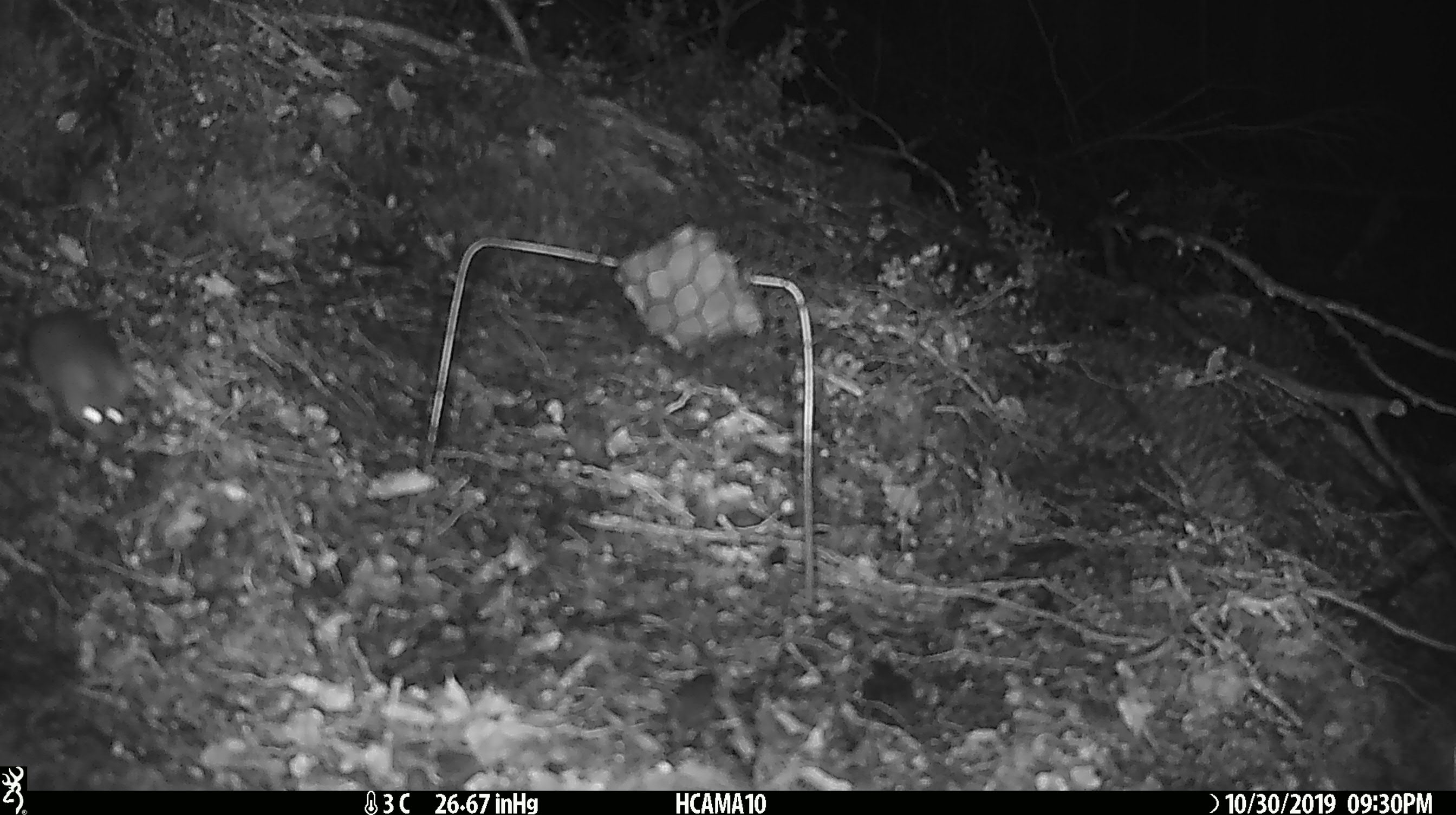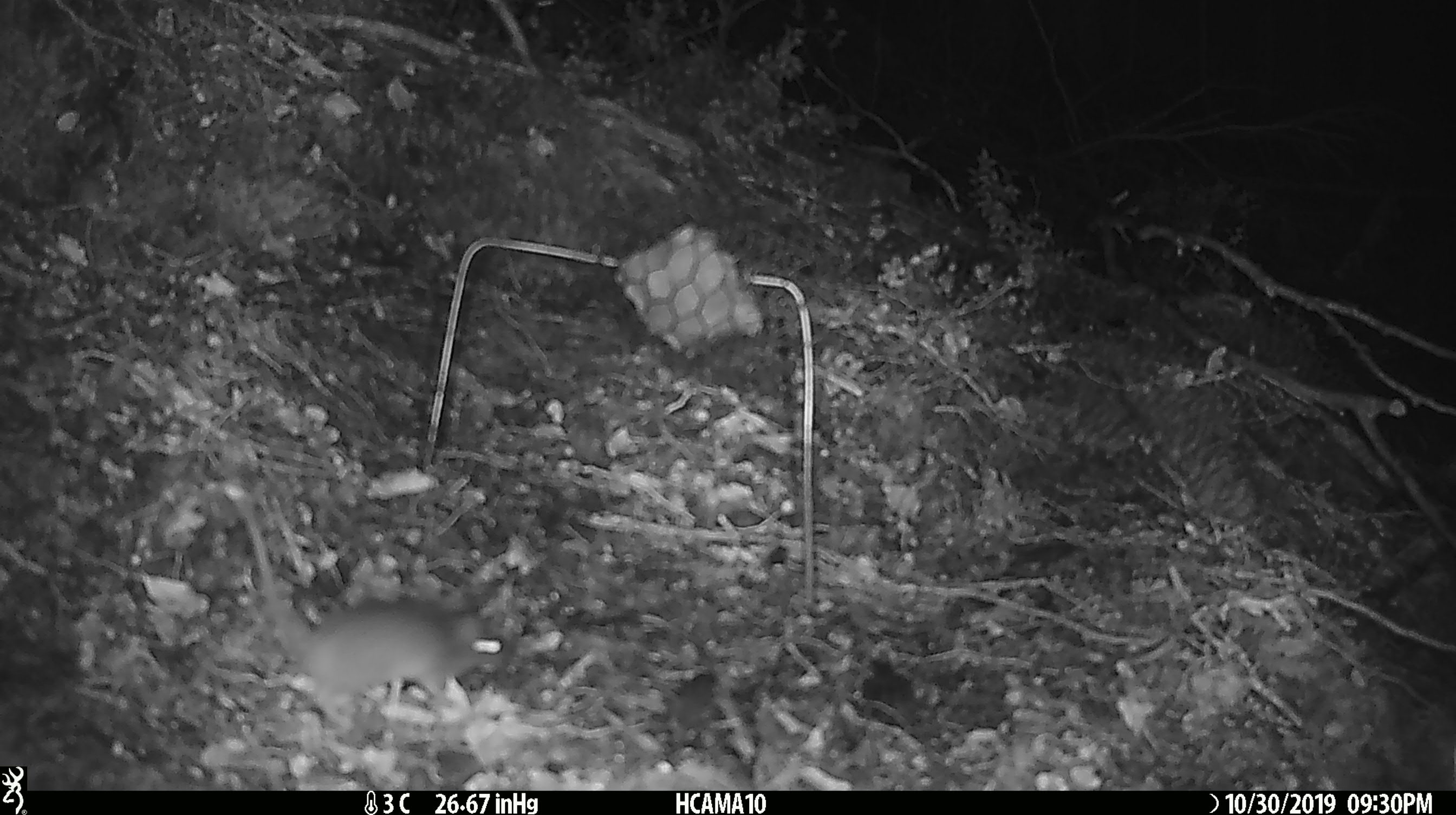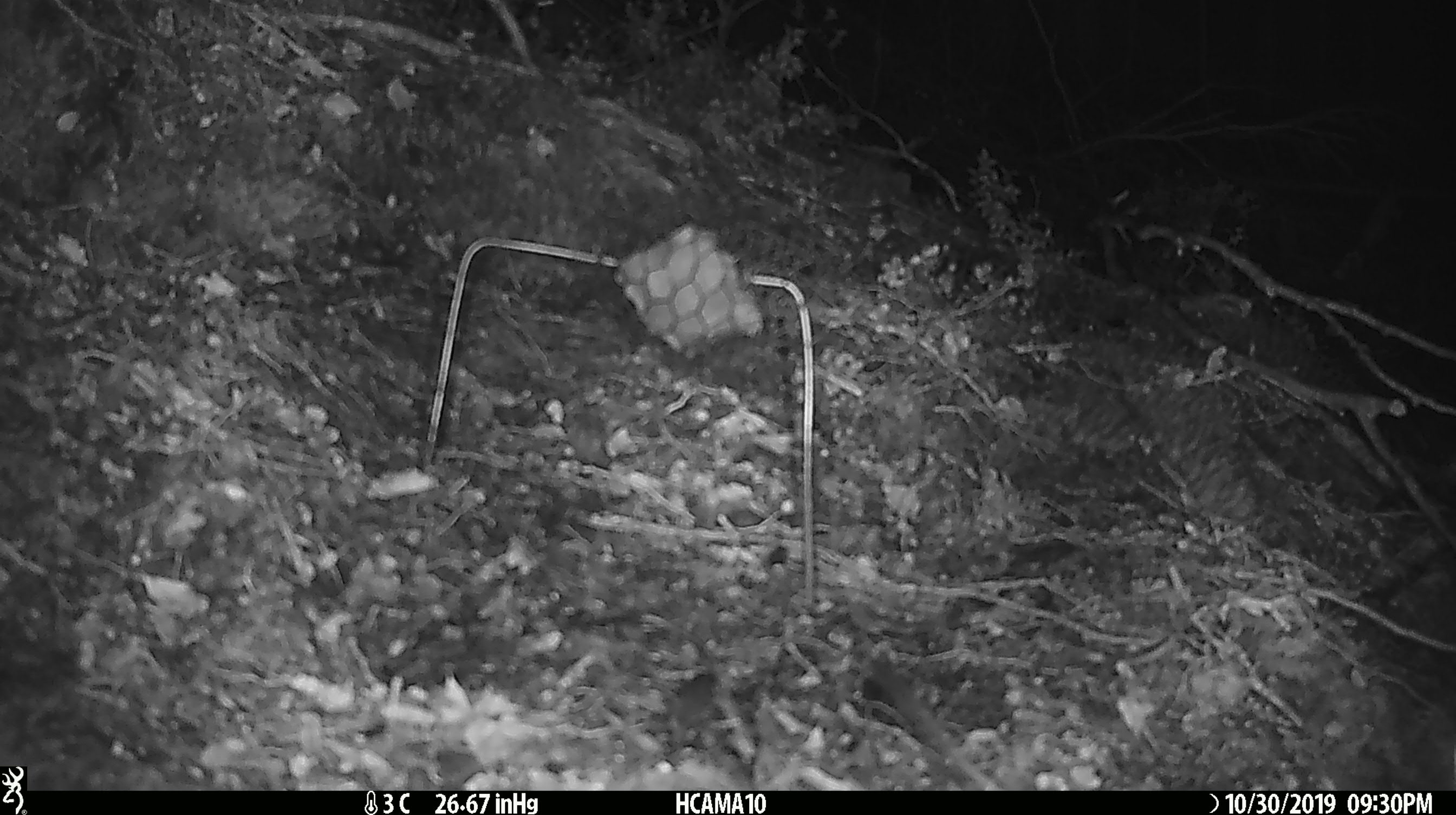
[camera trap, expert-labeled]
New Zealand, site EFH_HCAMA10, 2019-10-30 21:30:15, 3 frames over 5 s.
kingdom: Animalia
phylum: Chordata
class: Mammalia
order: Rodentia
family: Muridae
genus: Mus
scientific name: Mus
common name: mouse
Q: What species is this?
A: Mouse (Mus).